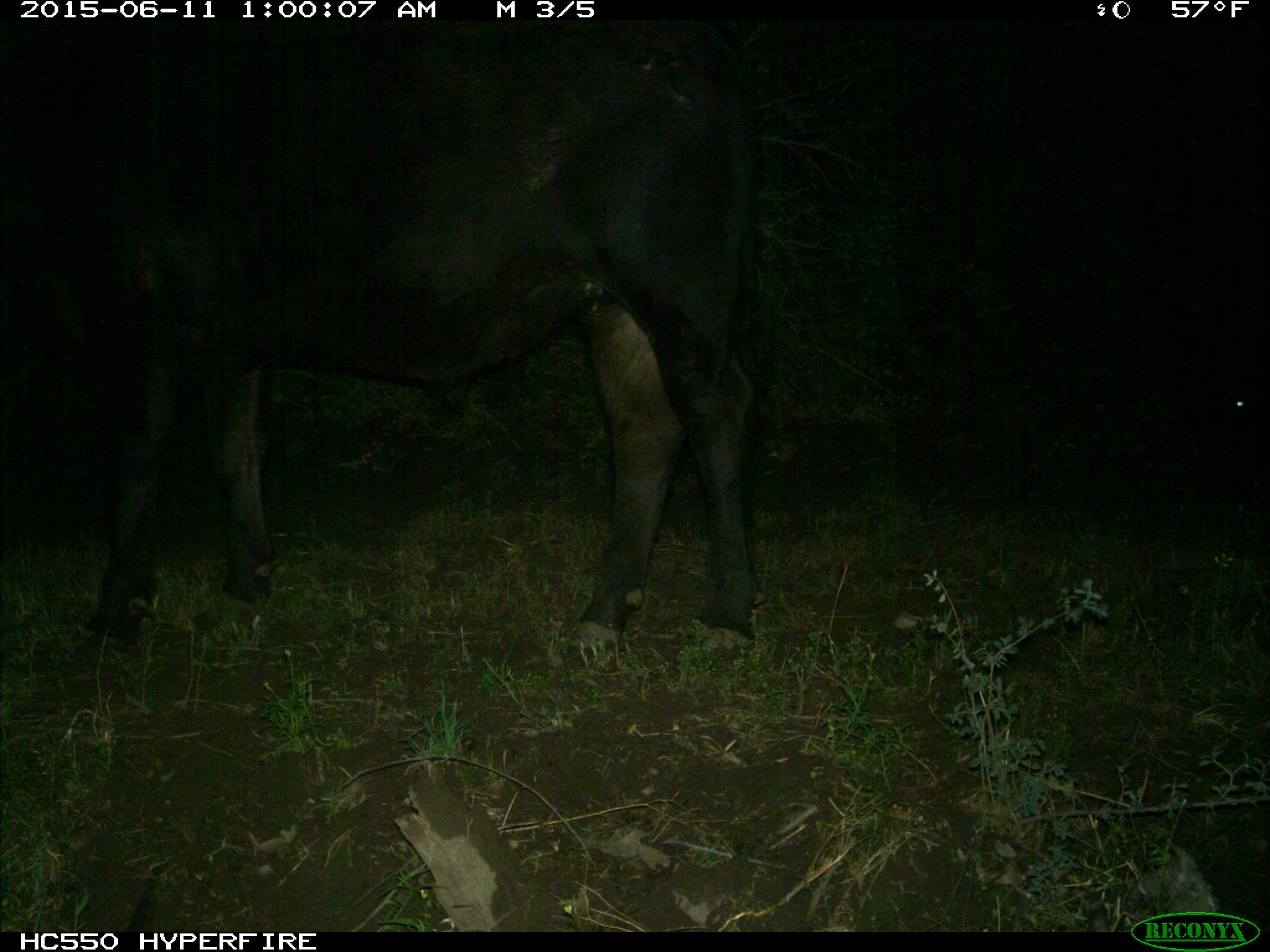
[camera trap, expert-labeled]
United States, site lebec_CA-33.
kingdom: Animalia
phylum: Chordata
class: Mammalia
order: Artiodactyla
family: Bovidae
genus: Bos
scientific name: Bos taurus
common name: domestic cow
Bos taurus (domestic cow).